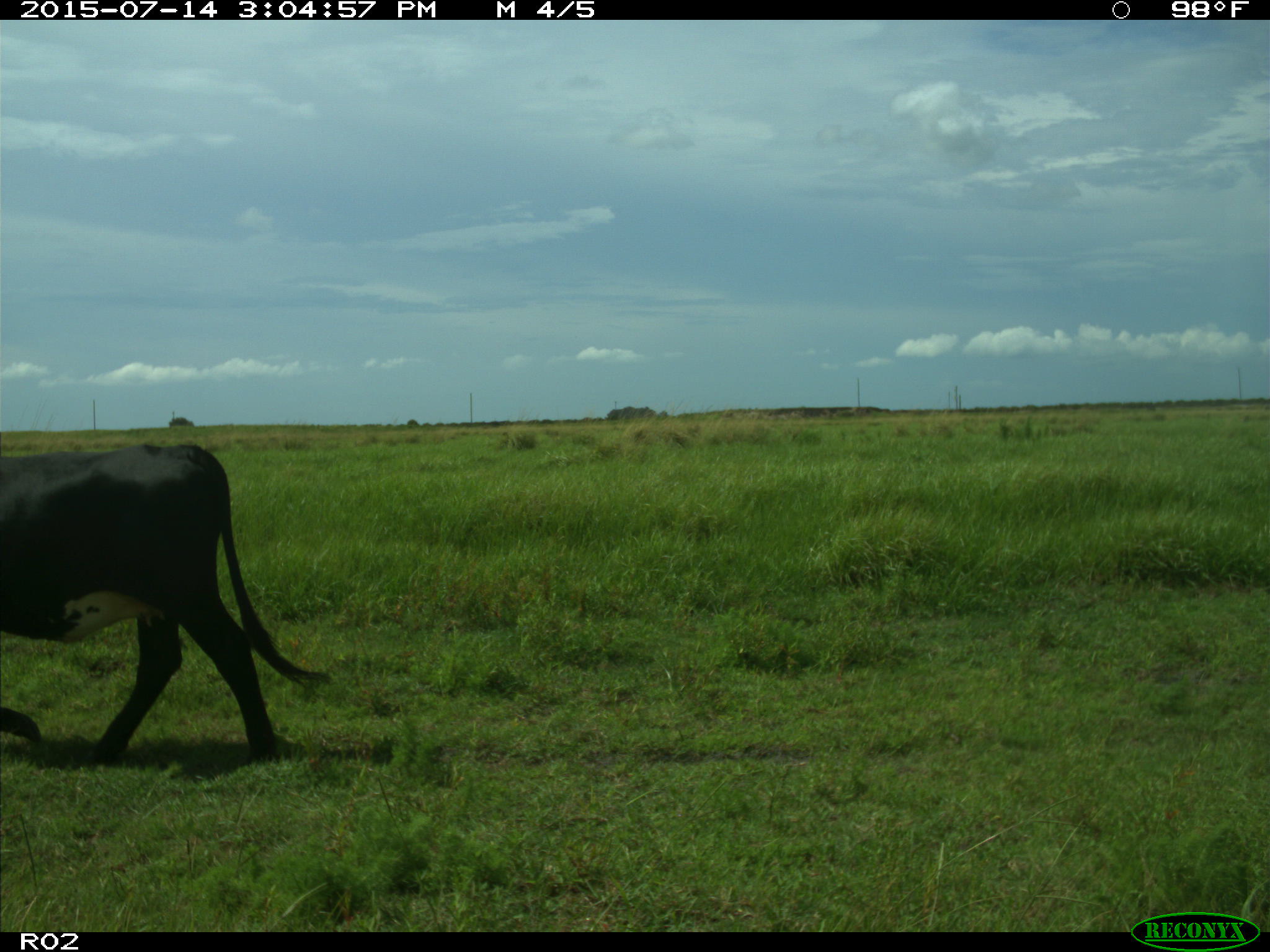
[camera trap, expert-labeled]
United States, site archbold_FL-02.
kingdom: Animalia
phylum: Chordata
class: Mammalia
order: Artiodactyla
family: Bovidae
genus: Bos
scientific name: Bos taurus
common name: domestic cow